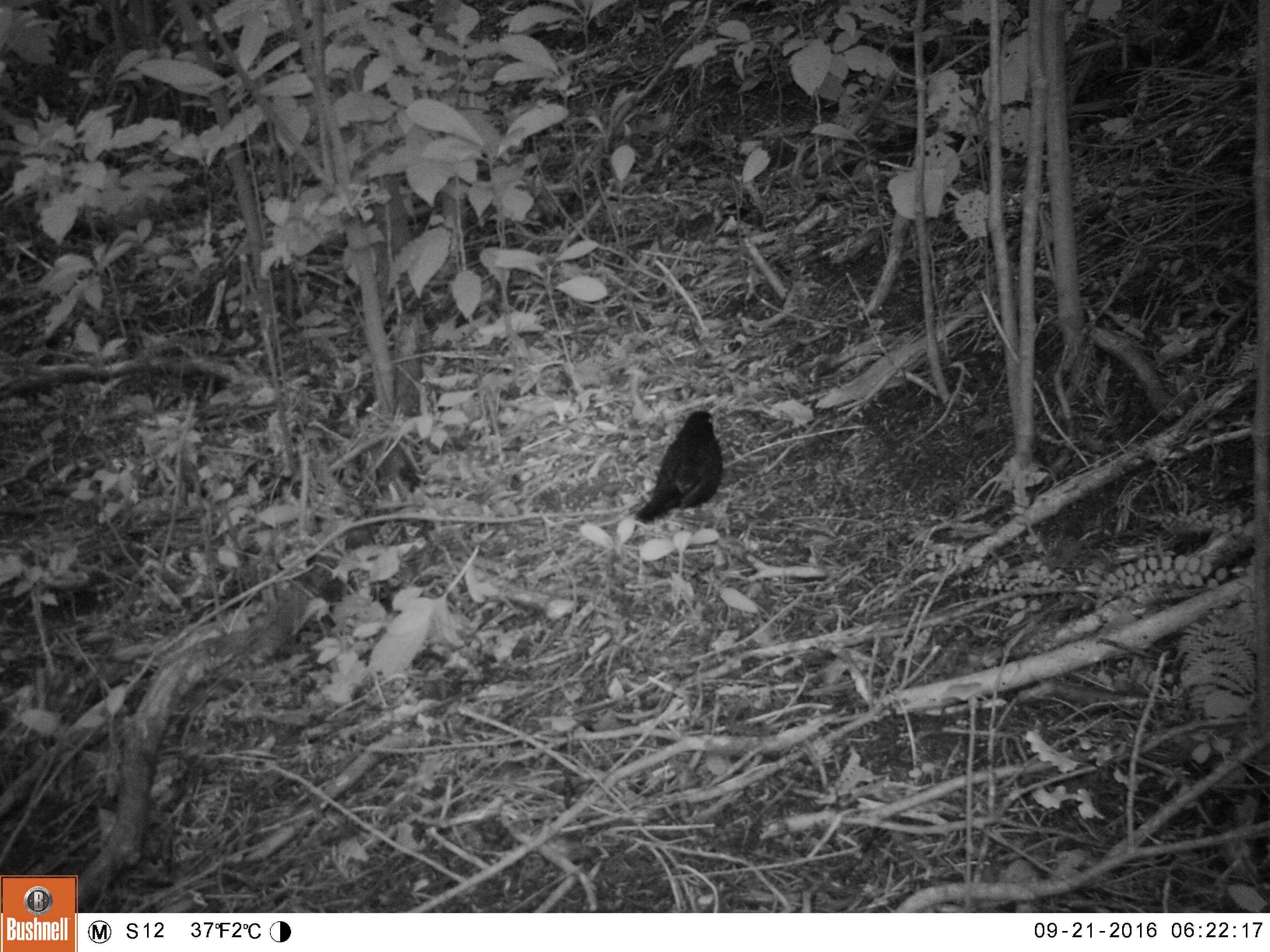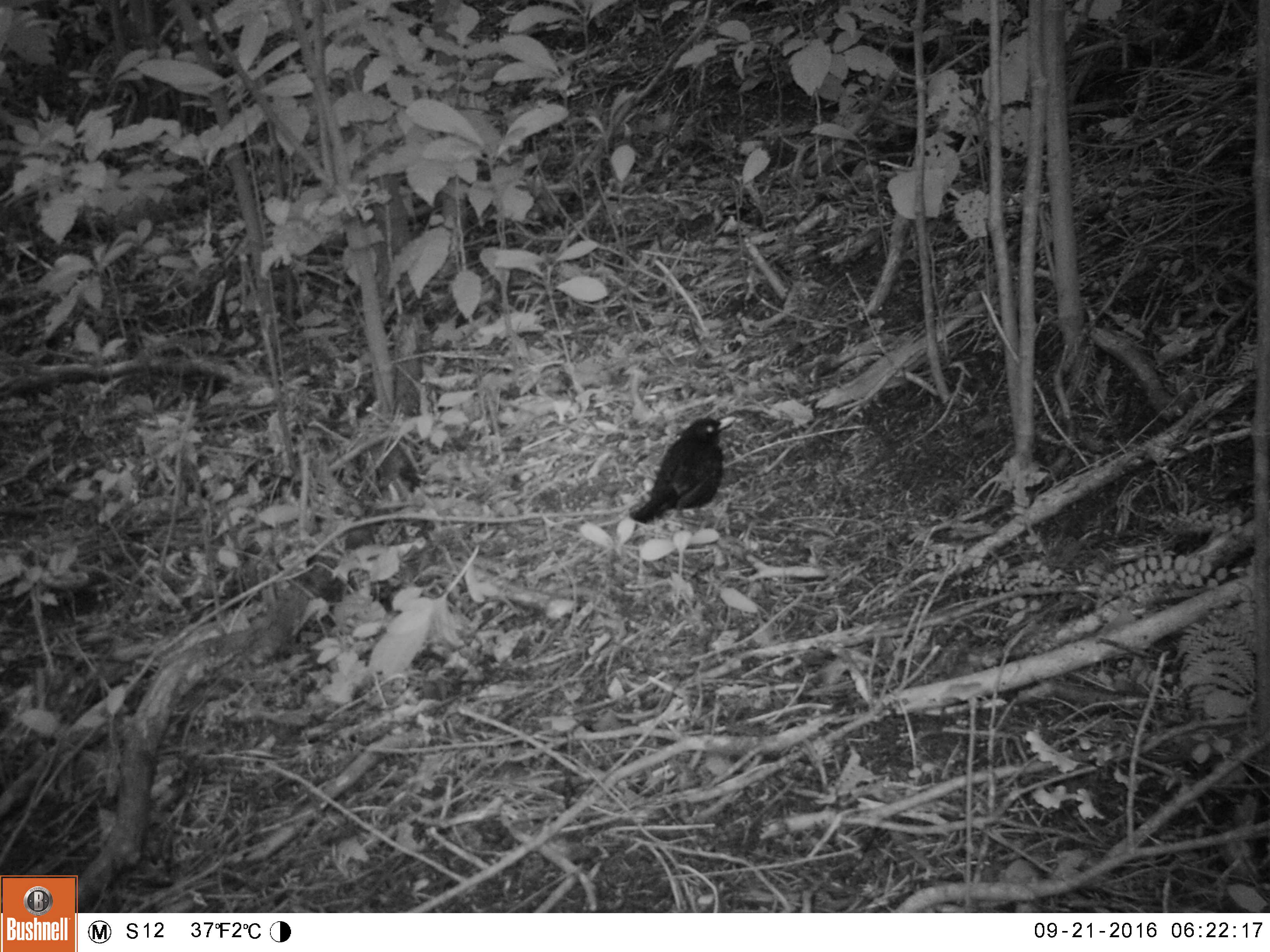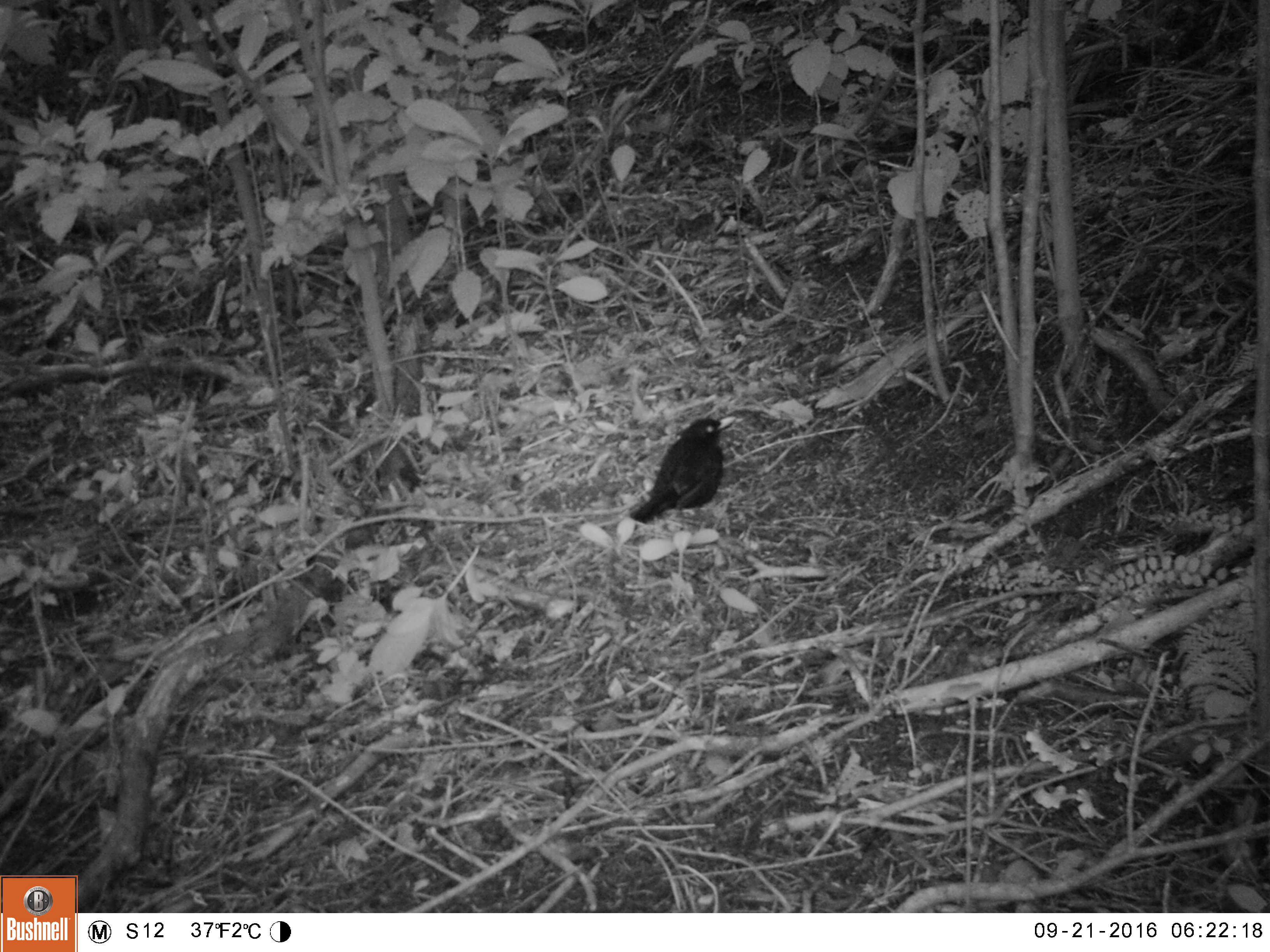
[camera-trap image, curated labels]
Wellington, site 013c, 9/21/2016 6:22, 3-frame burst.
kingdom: Animalia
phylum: Chordata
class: Aves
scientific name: Aves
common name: bird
Bird (Aves).